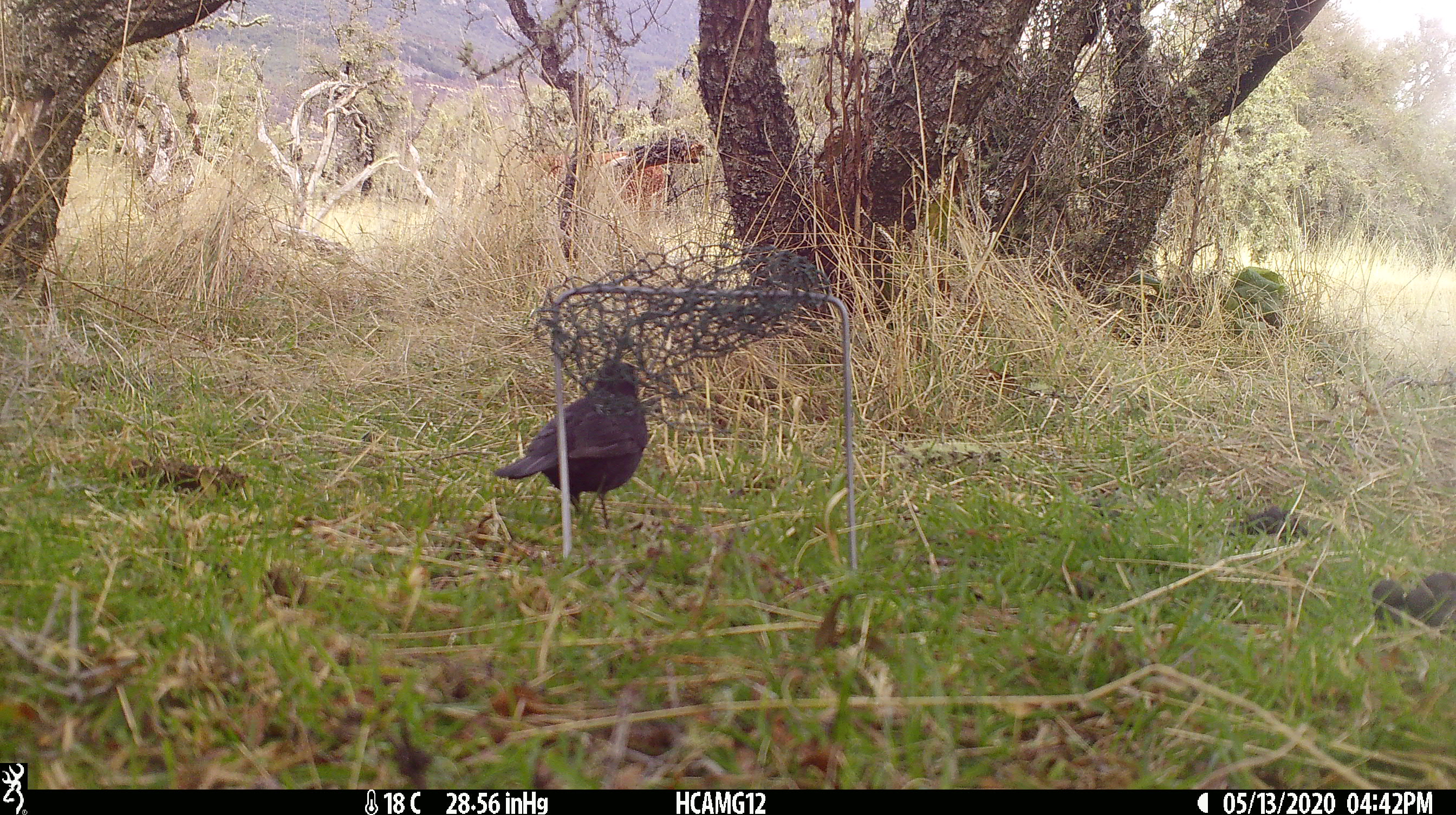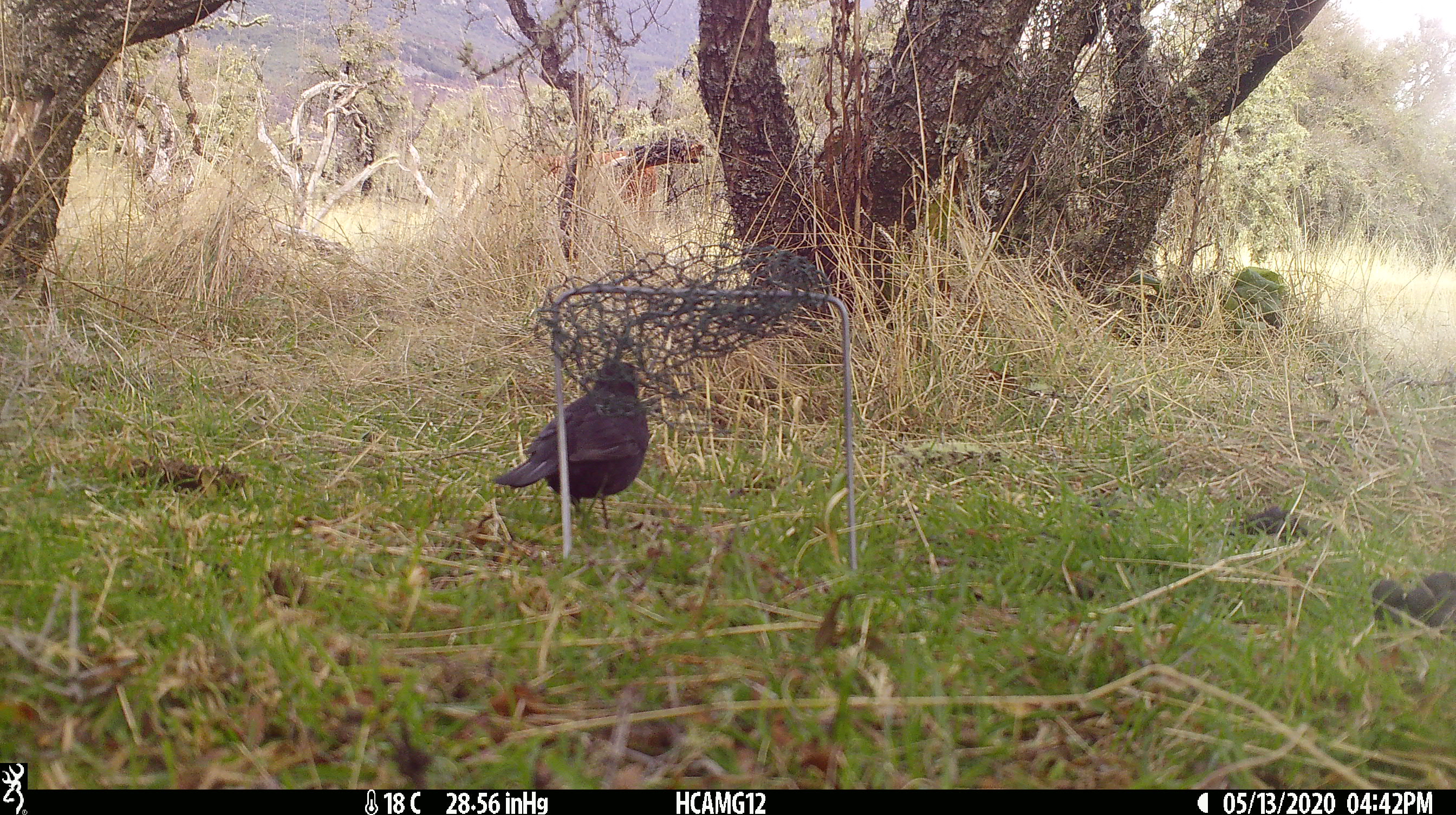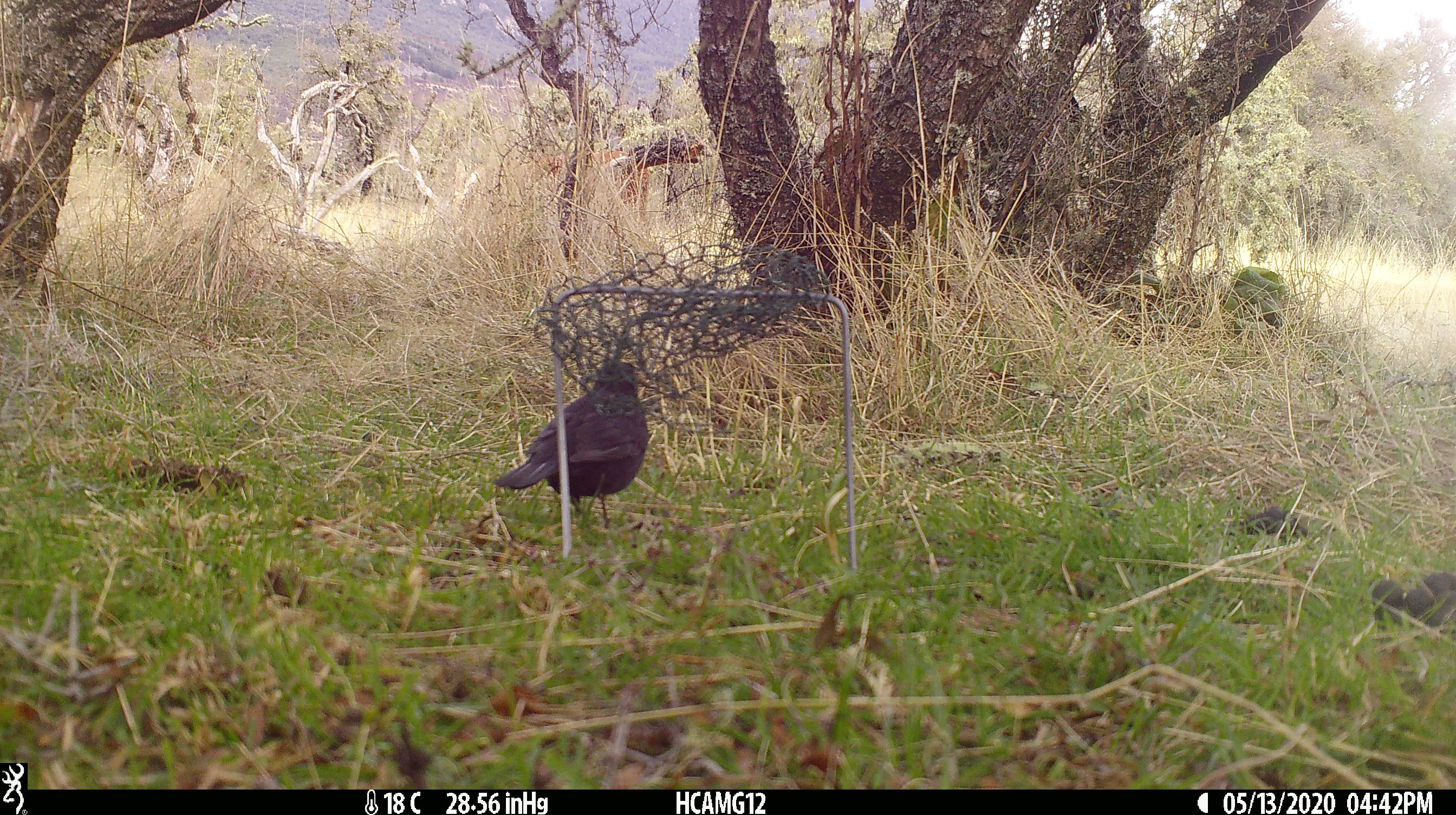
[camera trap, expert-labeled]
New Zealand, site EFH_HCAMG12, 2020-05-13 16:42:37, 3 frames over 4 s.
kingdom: Animalia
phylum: Chordata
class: Aves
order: Passeriformes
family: Turdidae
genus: Turdus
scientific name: Turdus merula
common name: eurasian blackbird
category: blackbird